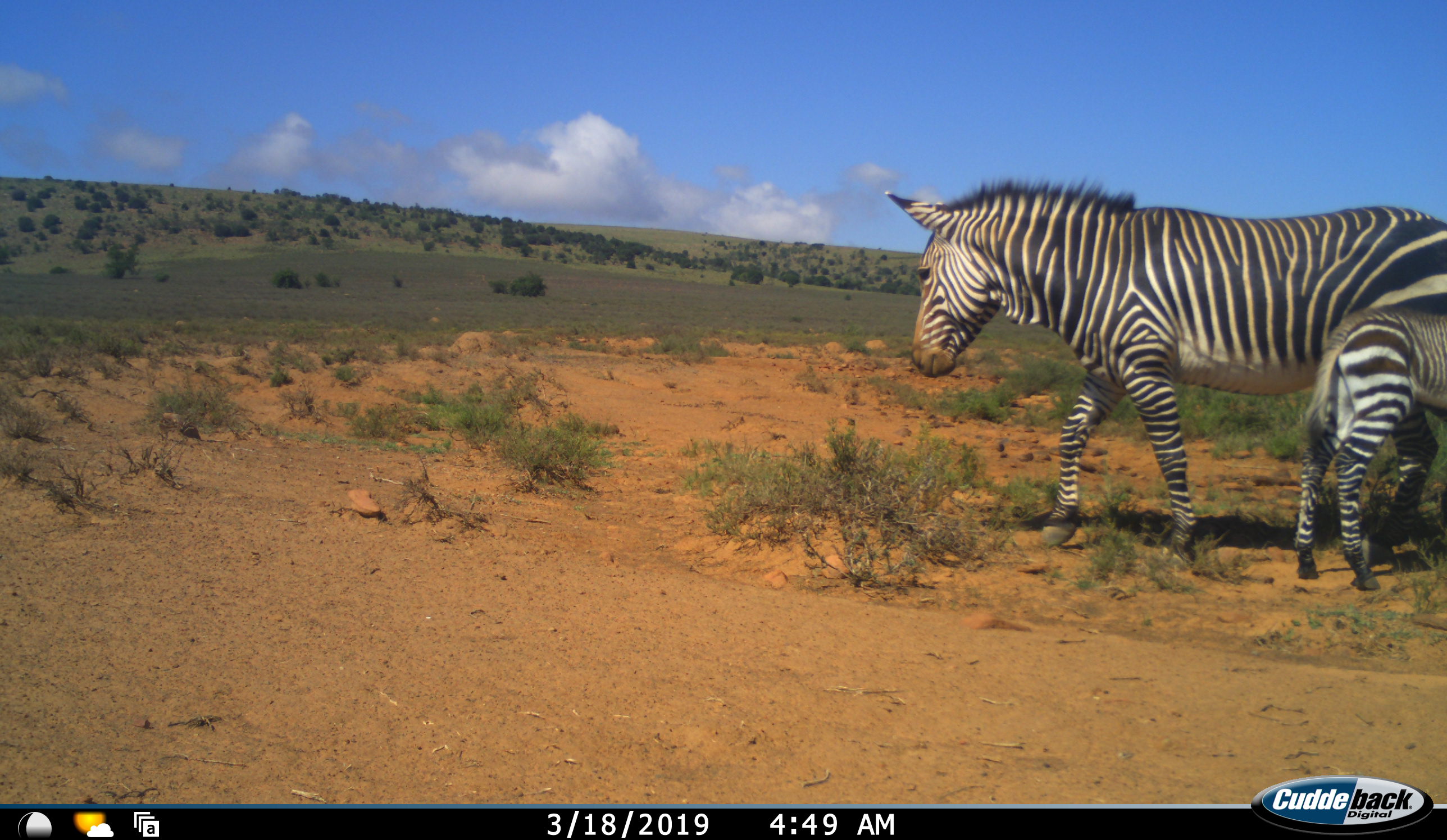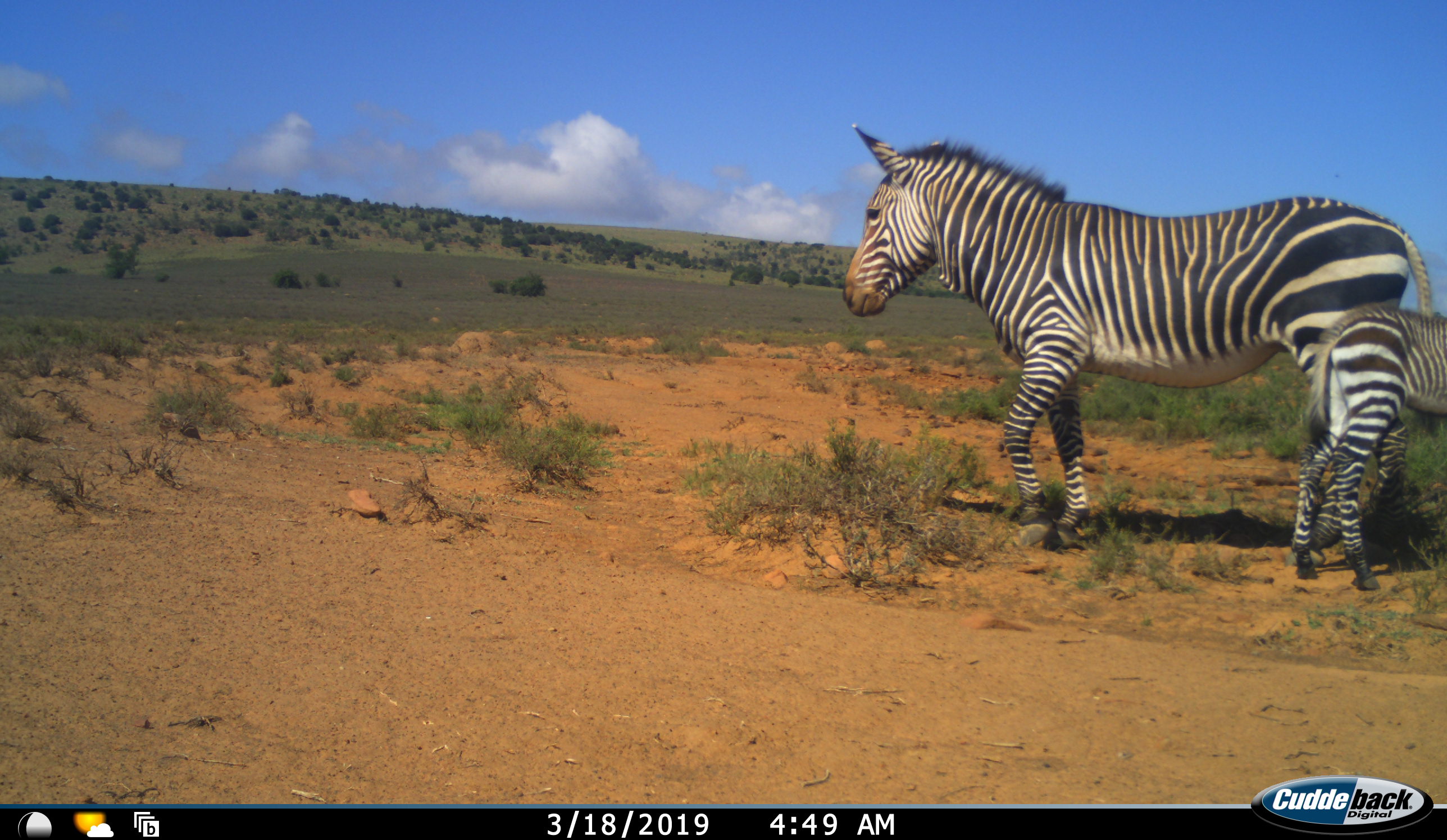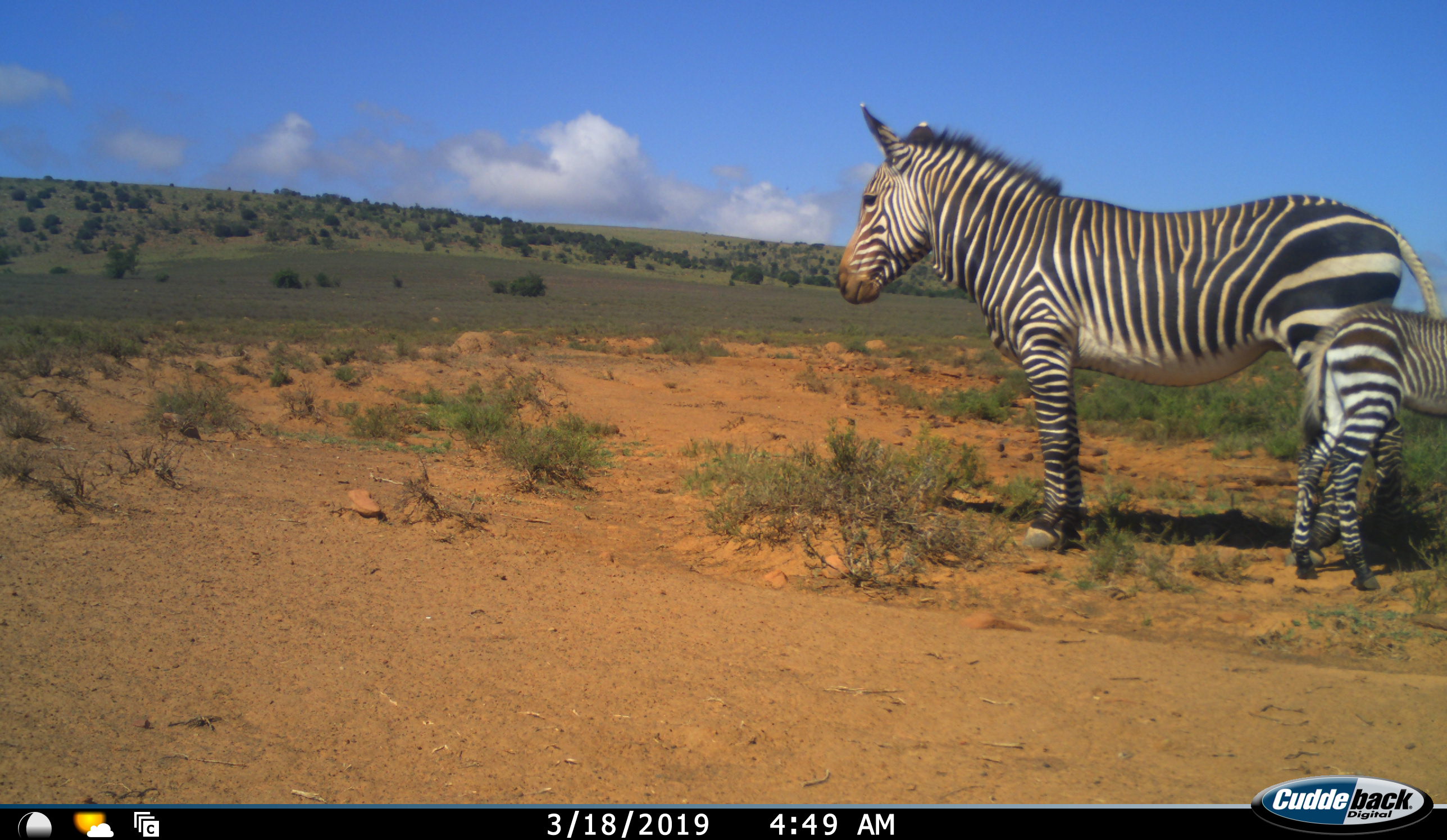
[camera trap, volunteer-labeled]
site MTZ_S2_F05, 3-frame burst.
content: unidentified animal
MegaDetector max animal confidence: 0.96